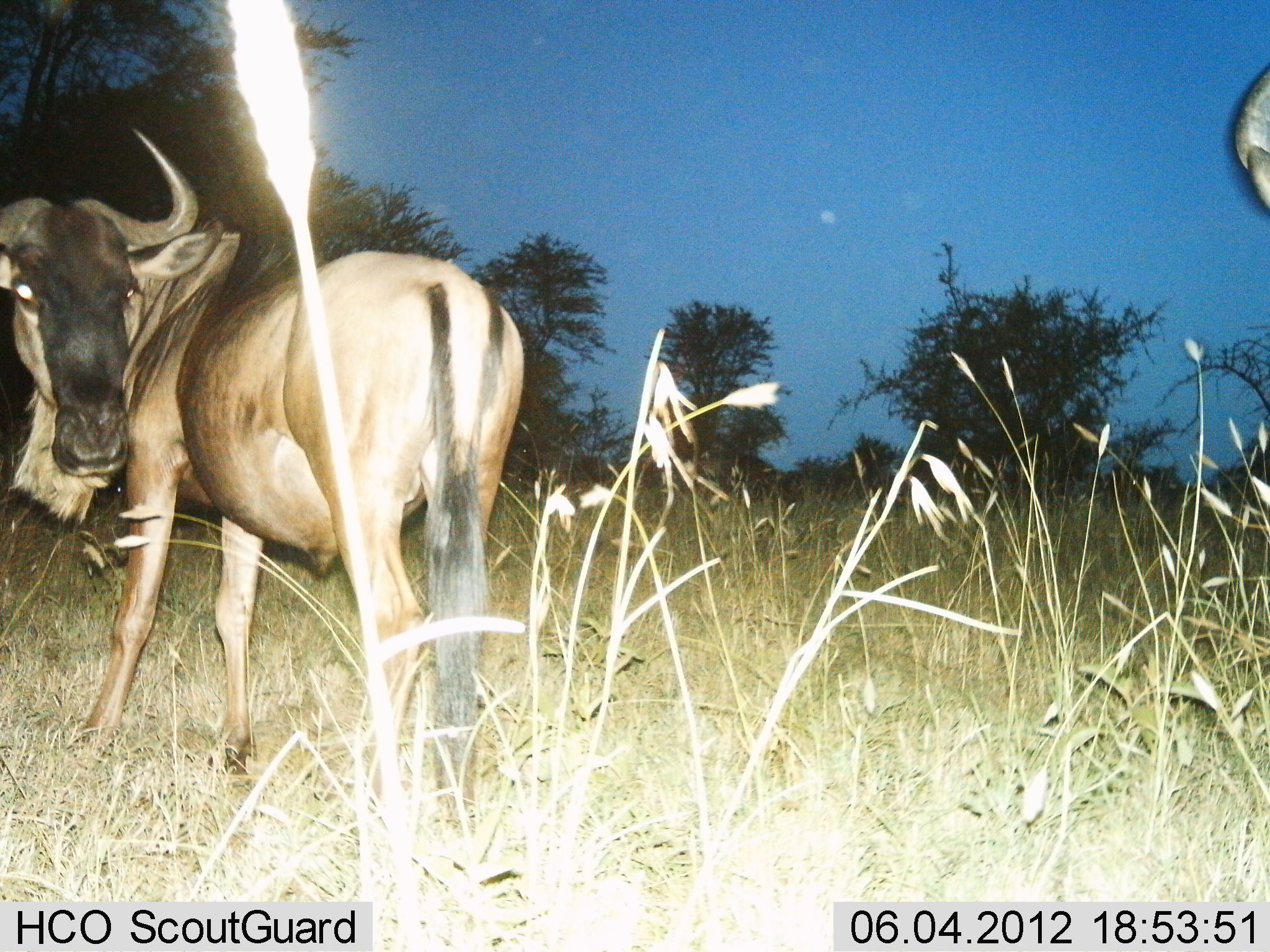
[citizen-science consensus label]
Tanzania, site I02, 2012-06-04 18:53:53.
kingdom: Animalia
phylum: Chordata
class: Mammalia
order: Artiodactyla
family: Bovidae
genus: Connochaetes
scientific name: Connochaetes taurinus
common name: blue wildebeest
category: wildebeest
Wildebeest (blue wildebeest) (Connochaetes taurinus), count 2. Behavior (volunteer vote fractions): standing 100%, resting 0%, moving 0%, interacting 0%. Young present (vote fraction): 0%. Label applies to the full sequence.